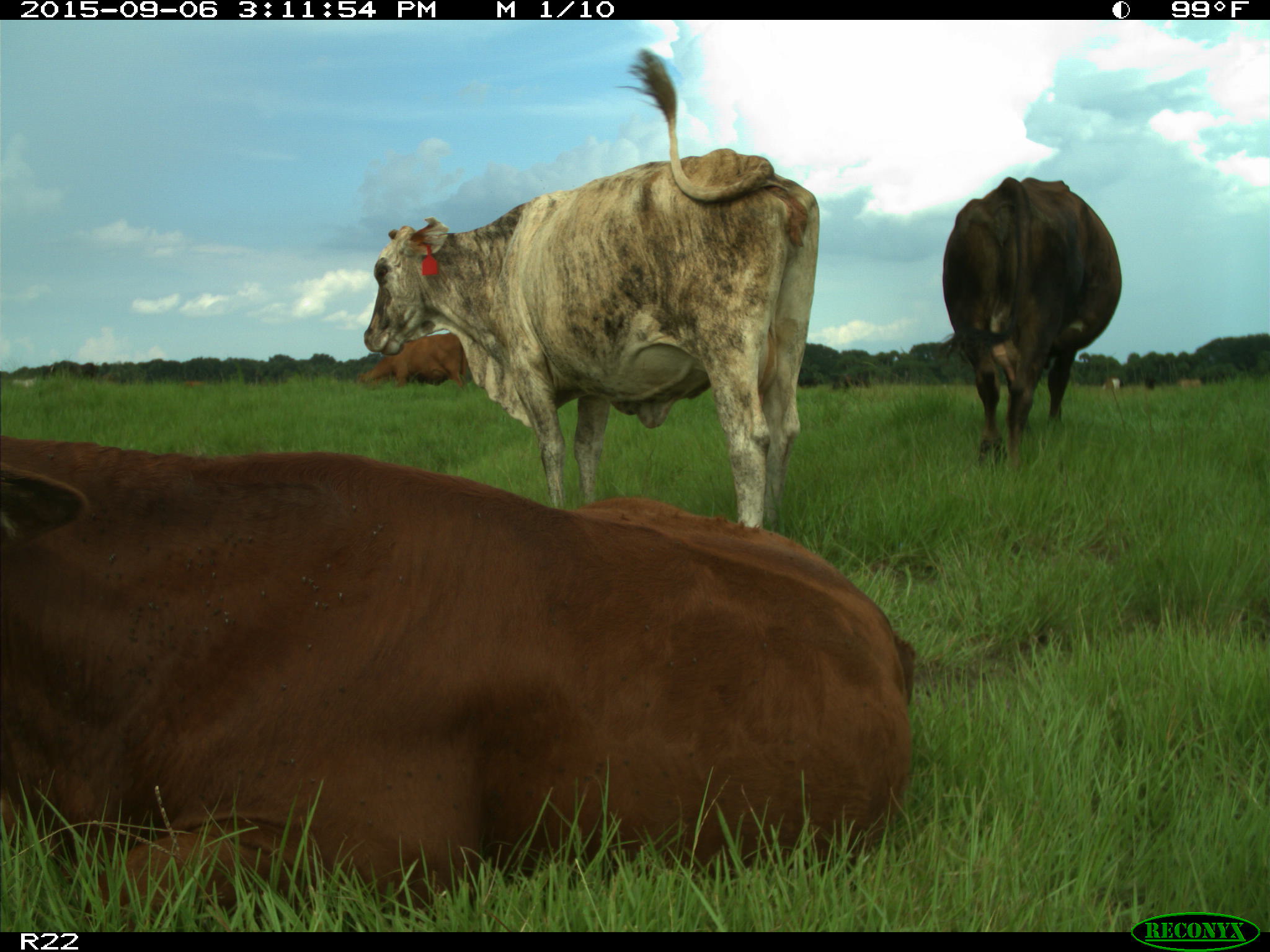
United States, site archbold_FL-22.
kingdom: Animalia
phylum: Chordata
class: Mammalia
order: Artiodactyla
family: Bovidae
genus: Bos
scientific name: Bos taurus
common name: domestic cow